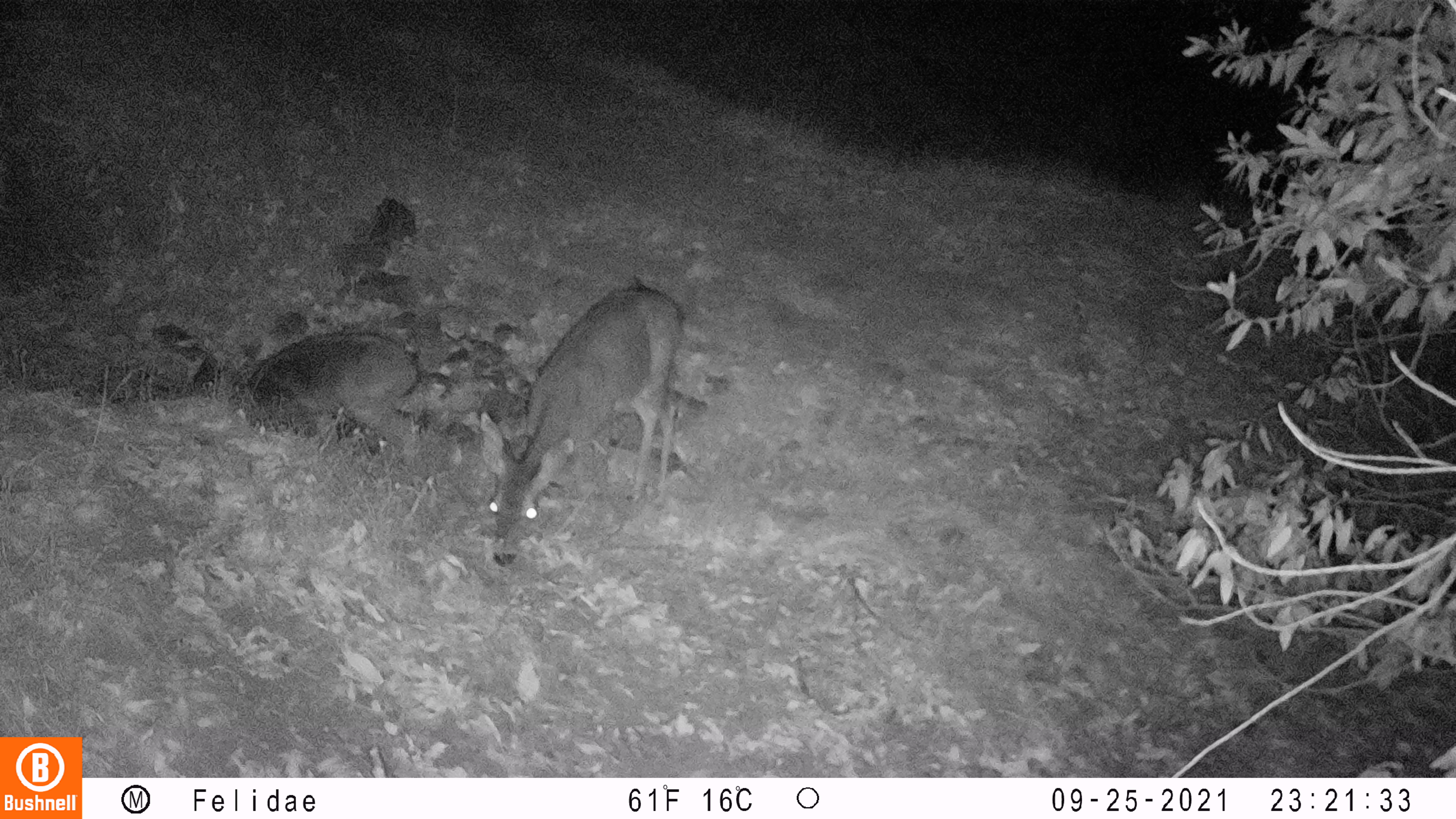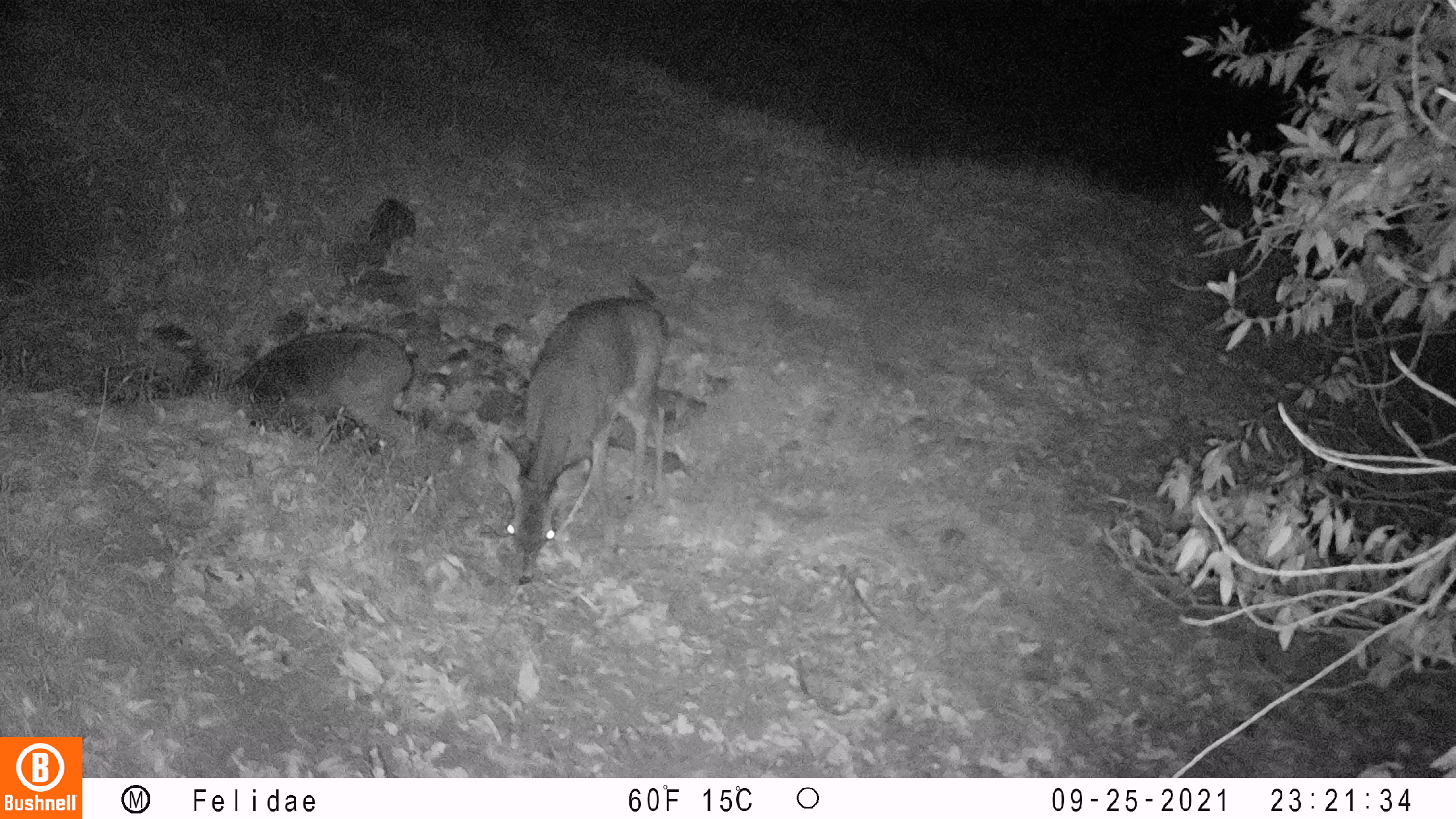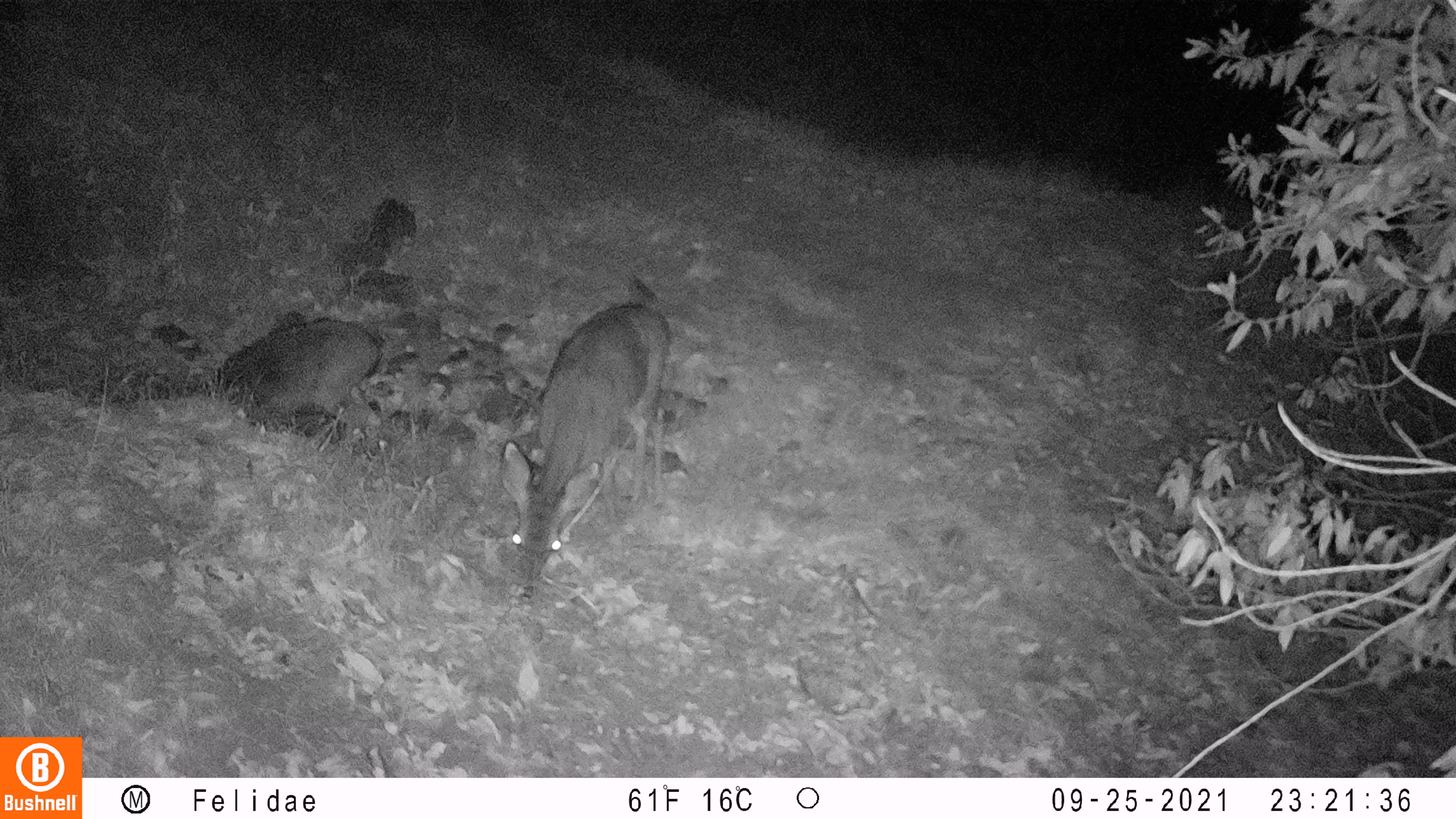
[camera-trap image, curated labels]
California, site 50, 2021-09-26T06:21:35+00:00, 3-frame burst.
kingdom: Animalia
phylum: Chordata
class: Mammalia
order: Artiodactyla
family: Cervidae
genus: Odocoileus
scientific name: Odocoileus hemionus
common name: mule deer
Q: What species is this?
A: Mule deer (Odocoileus hemionus).